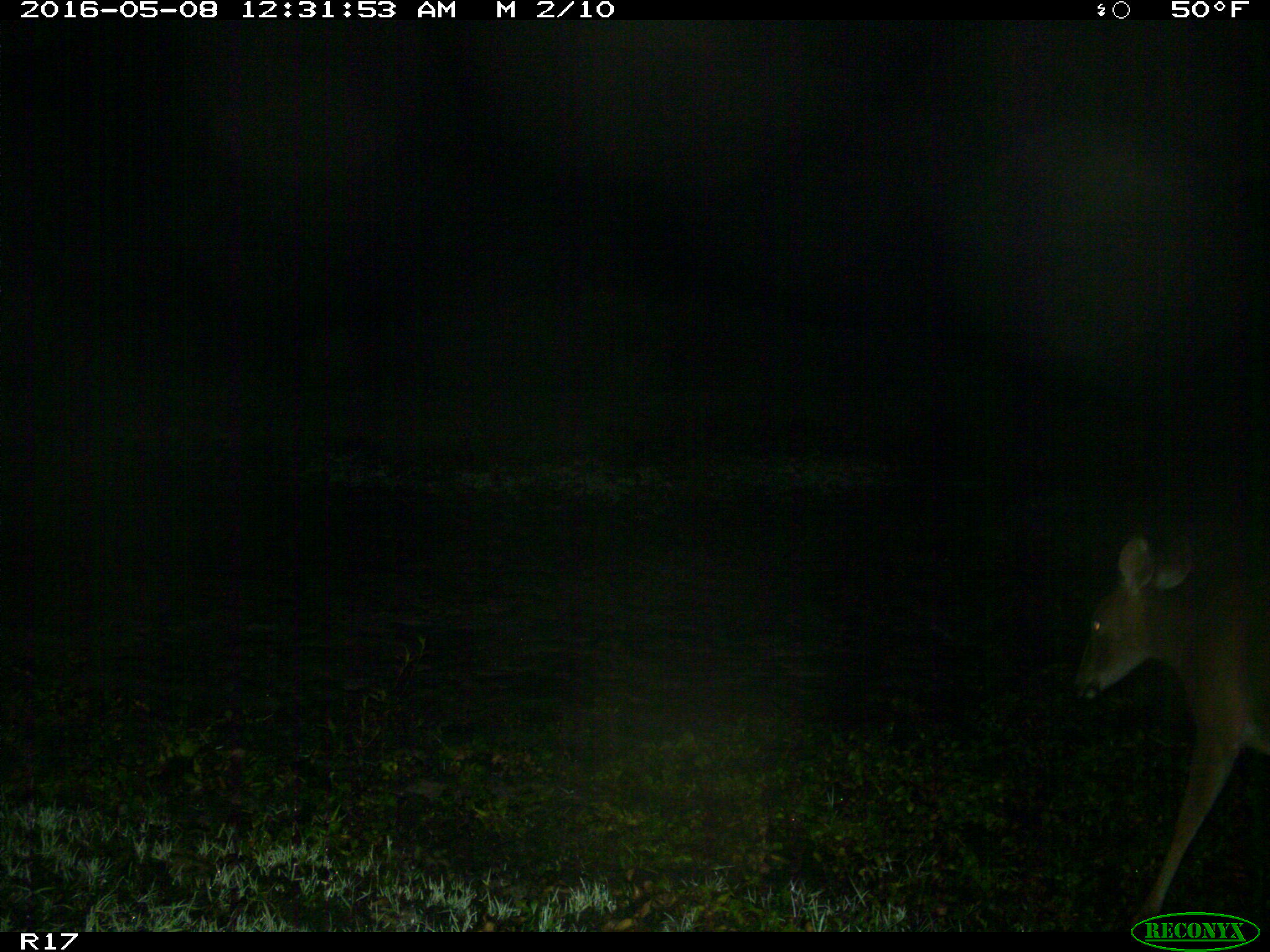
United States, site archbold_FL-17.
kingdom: Animalia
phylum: Chordata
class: Mammalia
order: Artiodactyla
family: Cervidae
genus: Odocoileus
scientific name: Odocoileus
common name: deer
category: unidentified deer